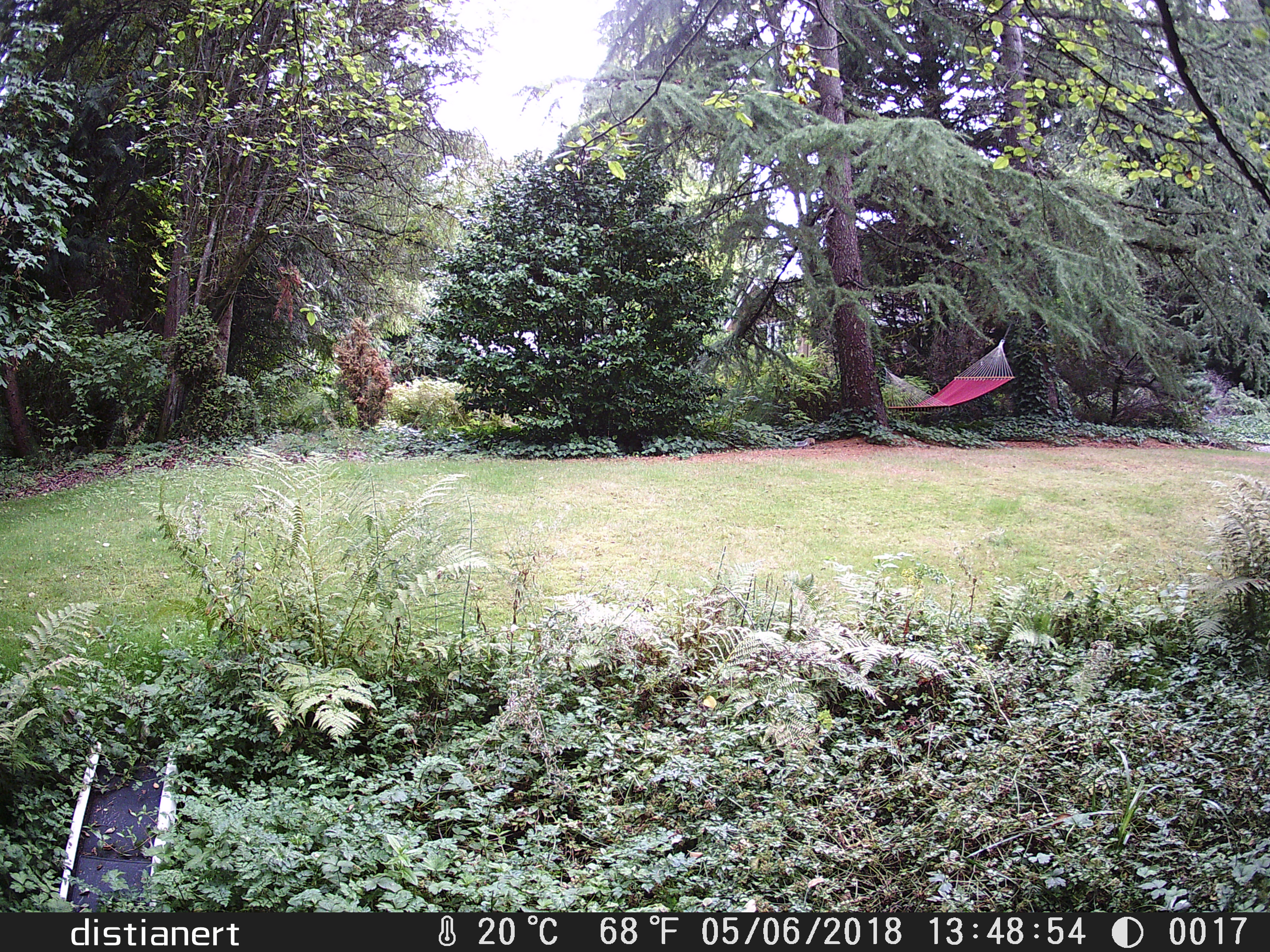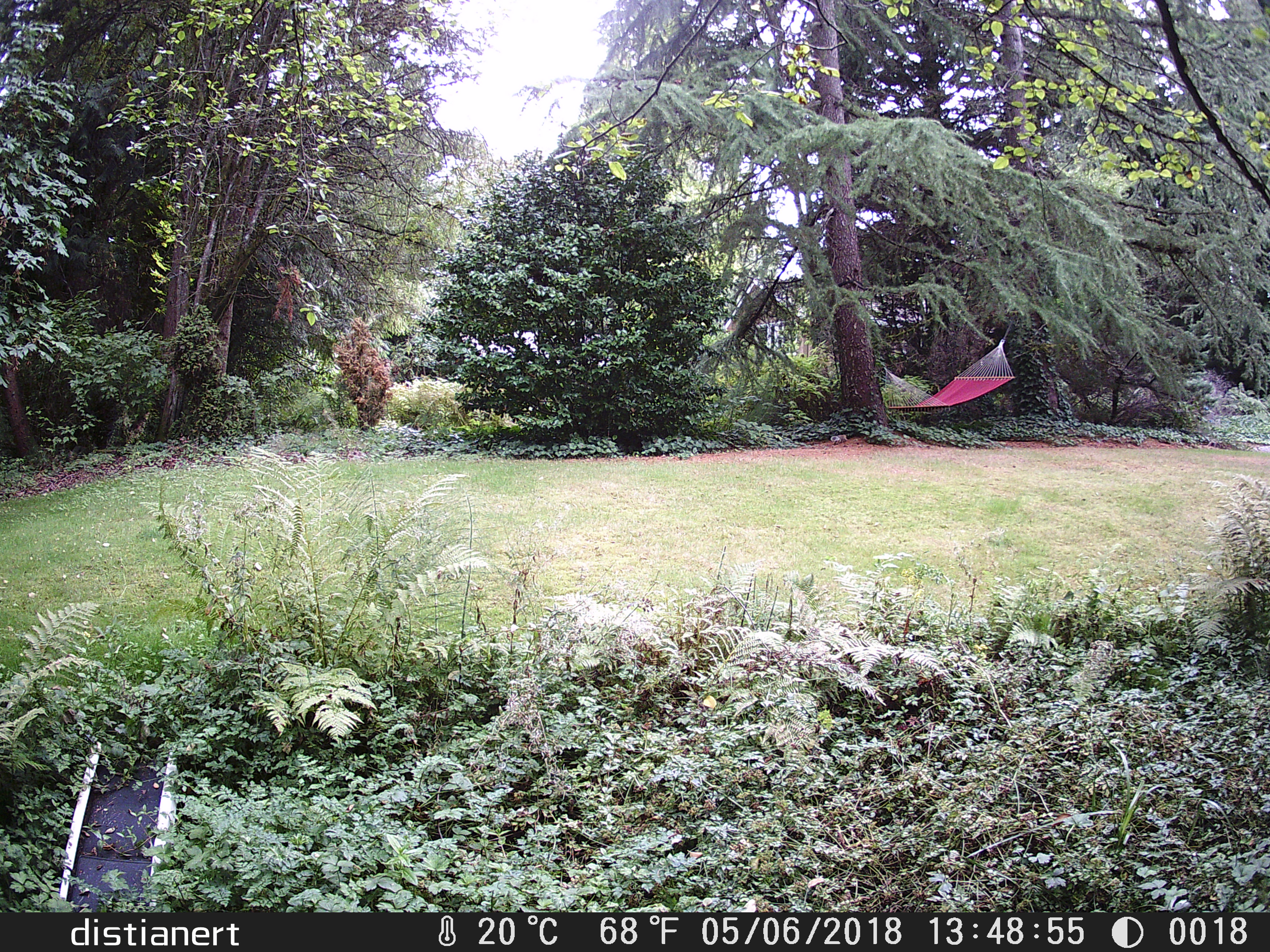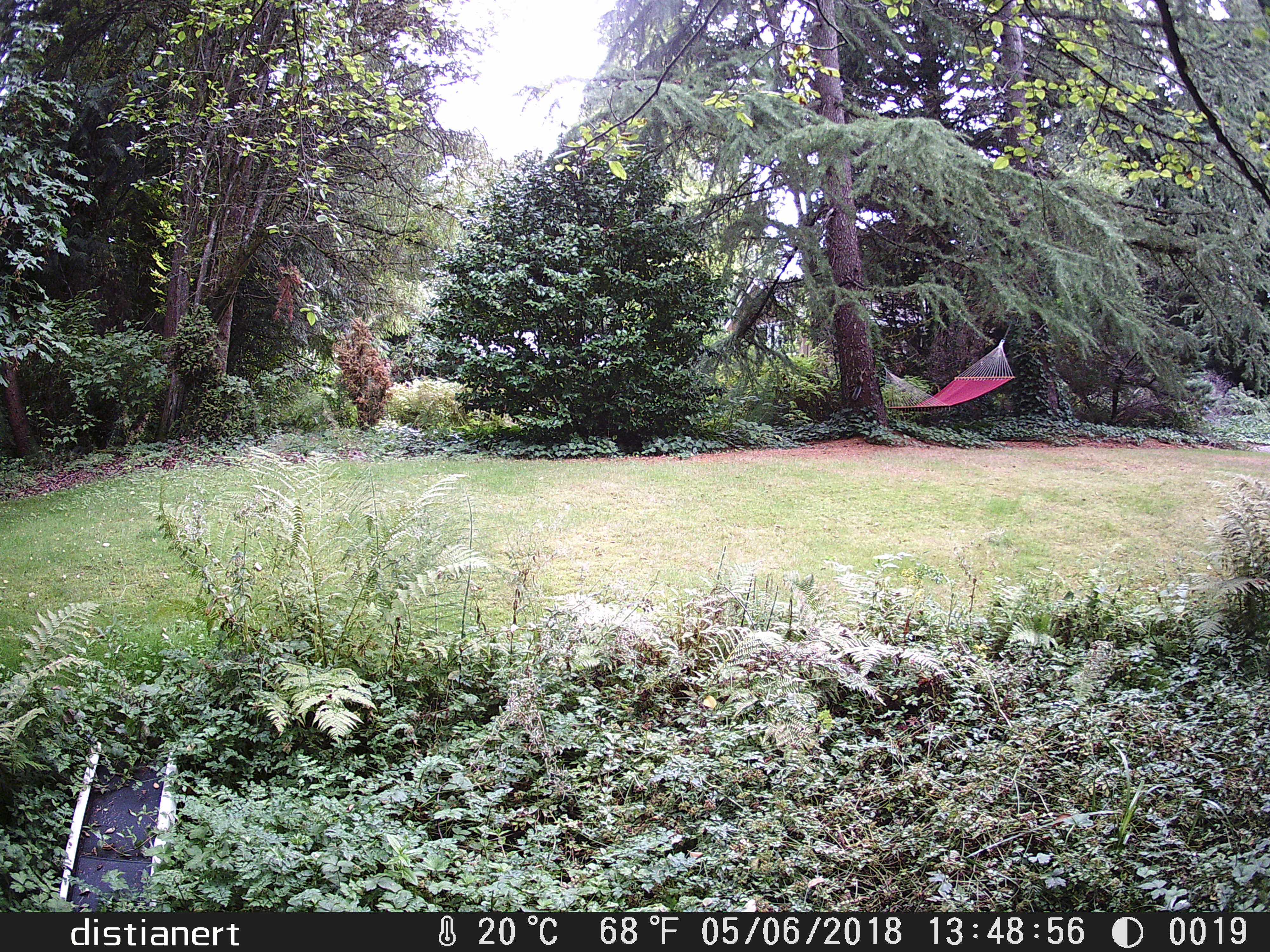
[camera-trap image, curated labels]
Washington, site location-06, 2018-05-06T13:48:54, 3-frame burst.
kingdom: Animalia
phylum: Chordata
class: Mammalia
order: Rodentia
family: Sciuridae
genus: Sciurus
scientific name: Sciurus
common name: squirrel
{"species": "squirrel (Sciurus)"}